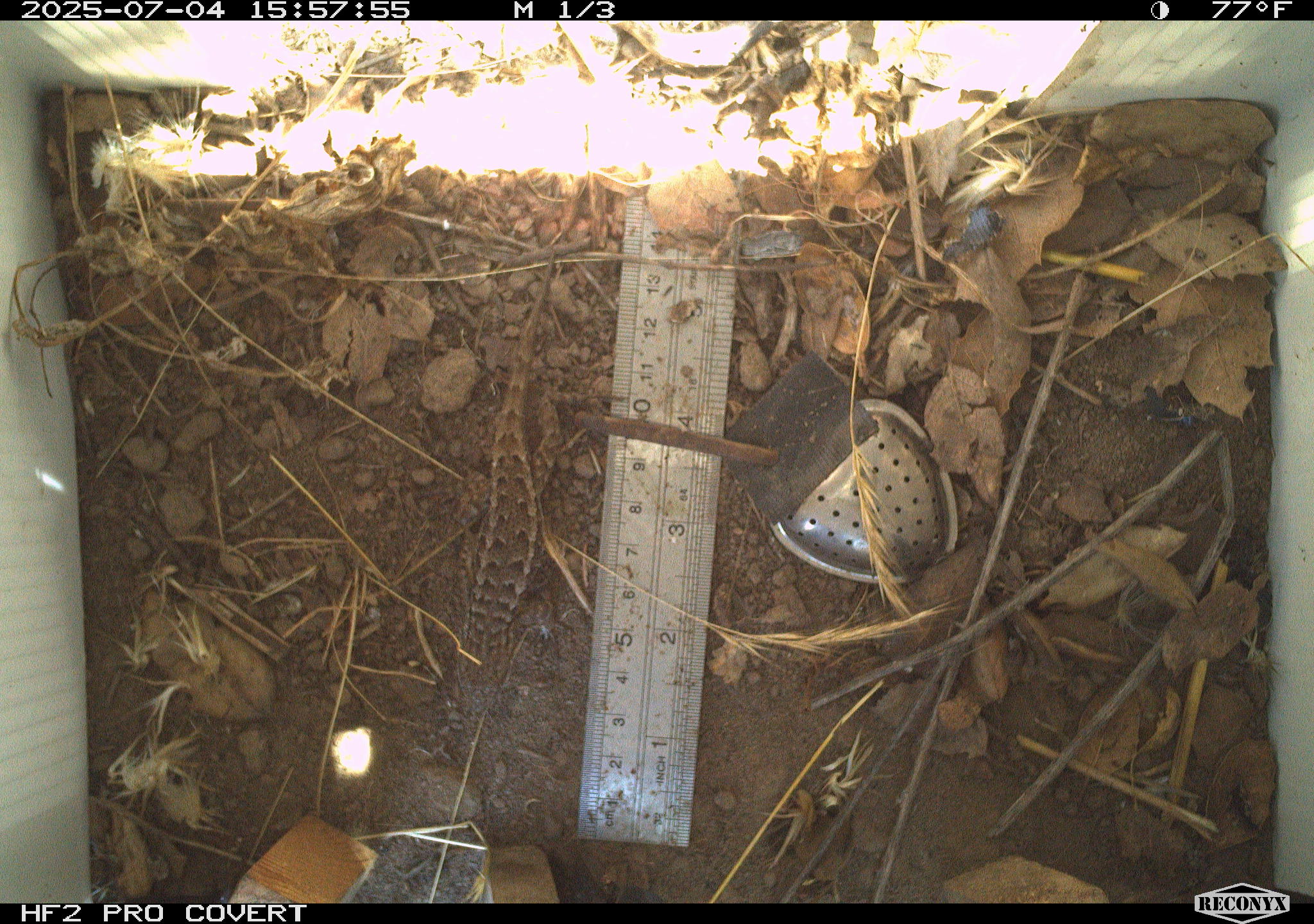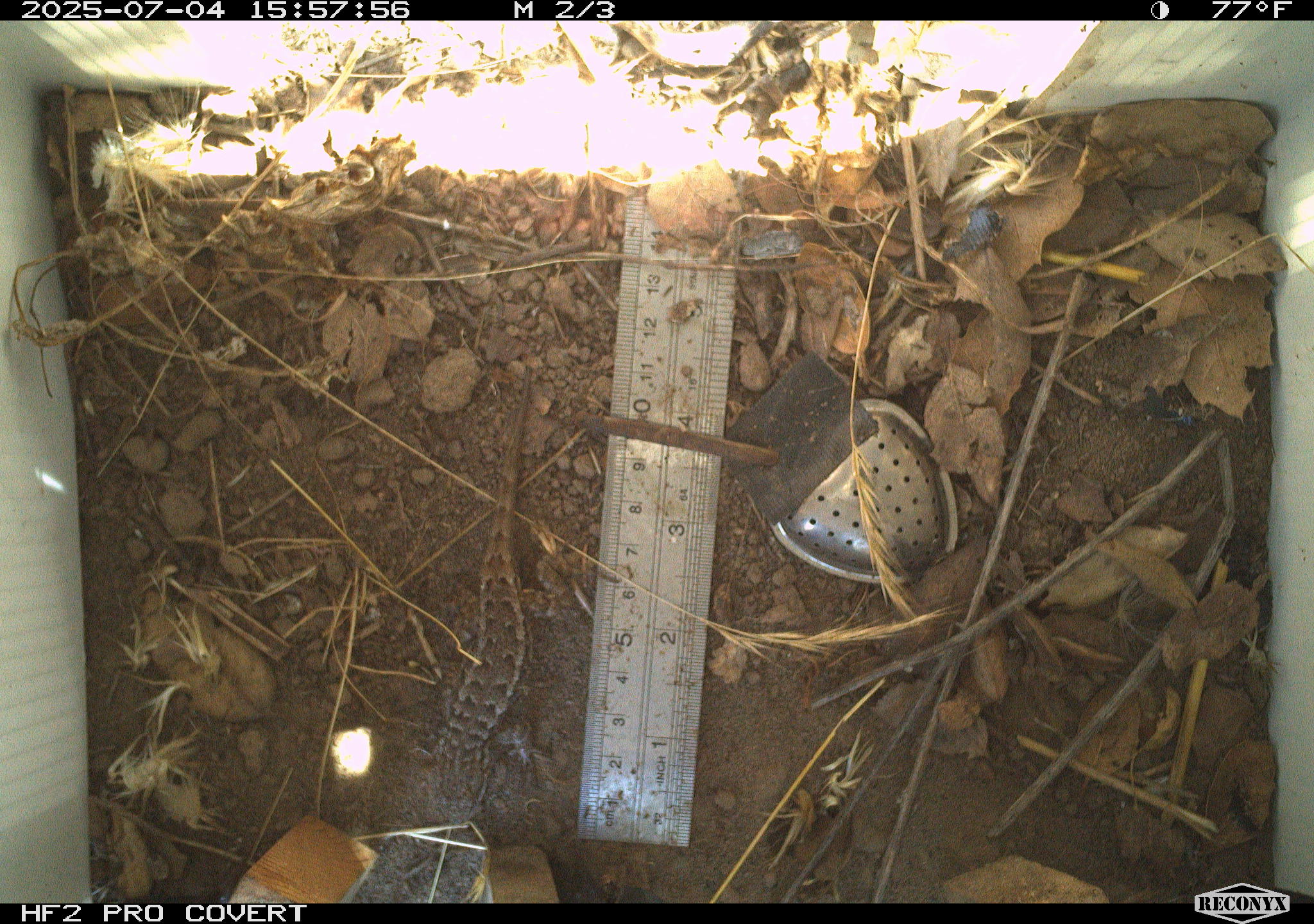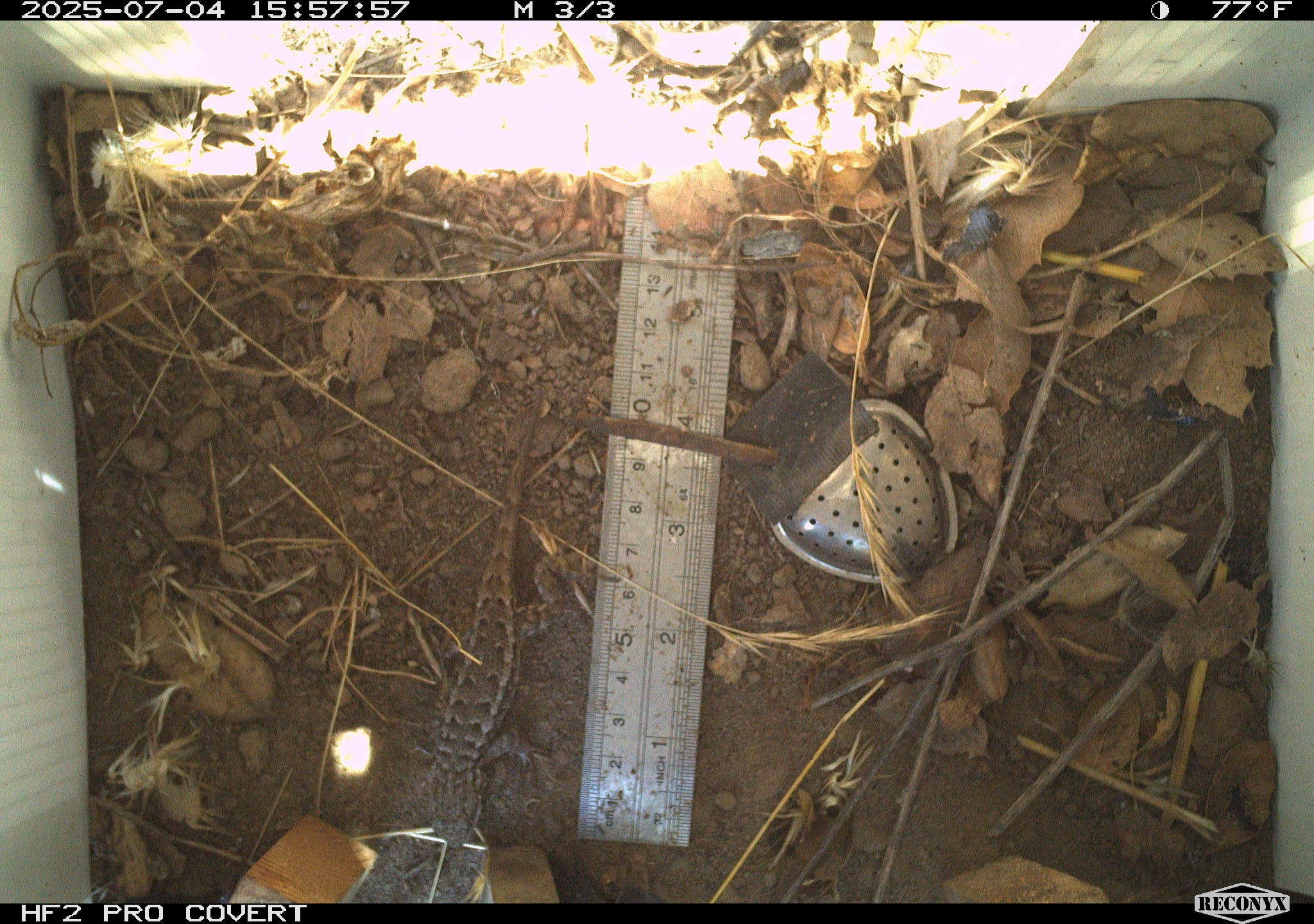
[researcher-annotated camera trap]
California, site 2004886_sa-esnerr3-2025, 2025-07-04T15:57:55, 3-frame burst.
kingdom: Animalia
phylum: Chordata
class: Reptilia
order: Squamata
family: Phrynosomatidae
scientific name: Phrynosomatidae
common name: north american spiny lizards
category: sceloporus/uta species